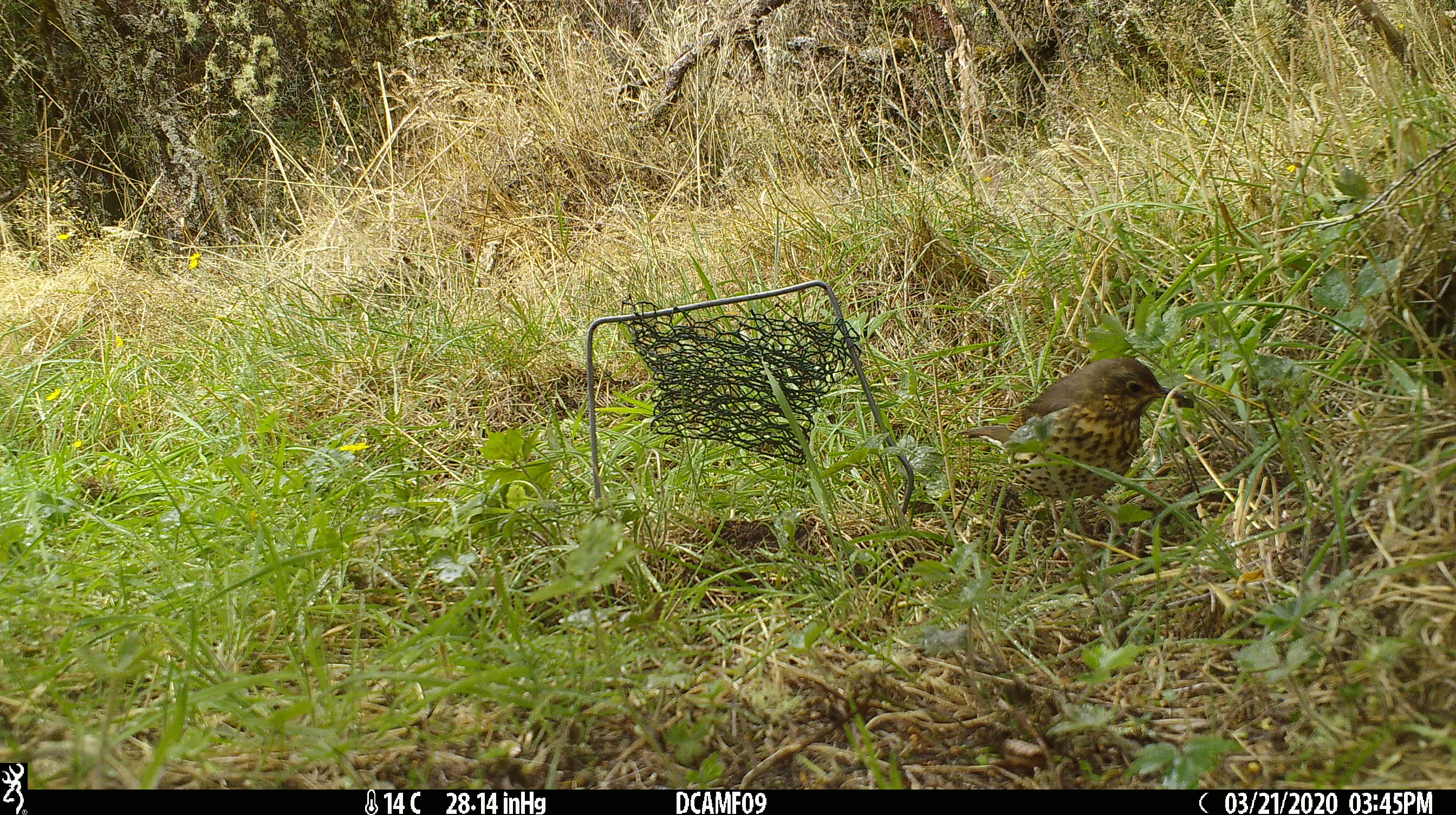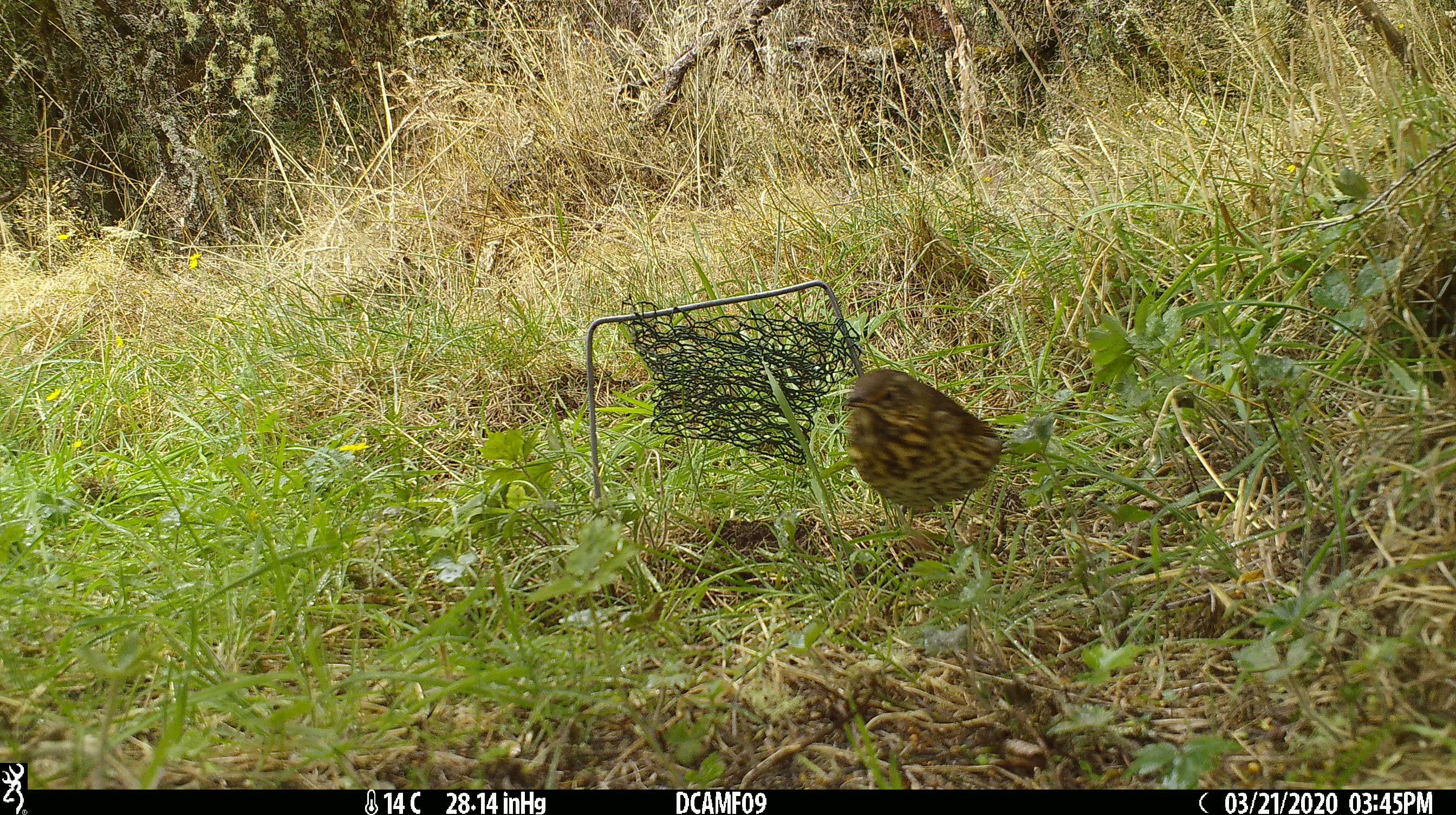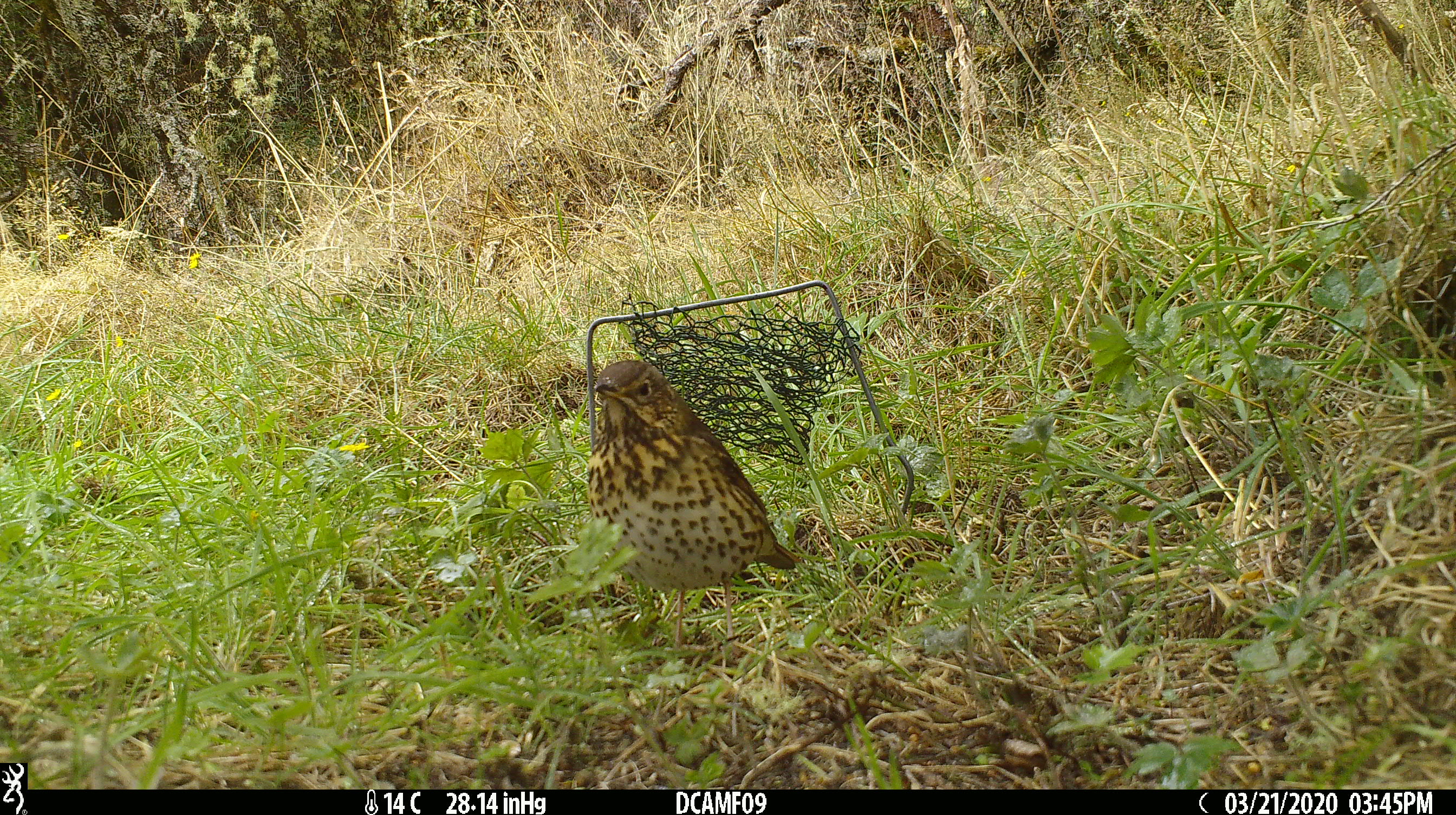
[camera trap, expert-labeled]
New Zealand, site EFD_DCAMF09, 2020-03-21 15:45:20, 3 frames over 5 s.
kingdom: Animalia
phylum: Chordata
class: Aves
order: Passeriformes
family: Turdidae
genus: Turdus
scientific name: Turdus philomelos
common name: song thrush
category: thrush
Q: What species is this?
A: Thrush (song thrush) (Turdus philomelos).